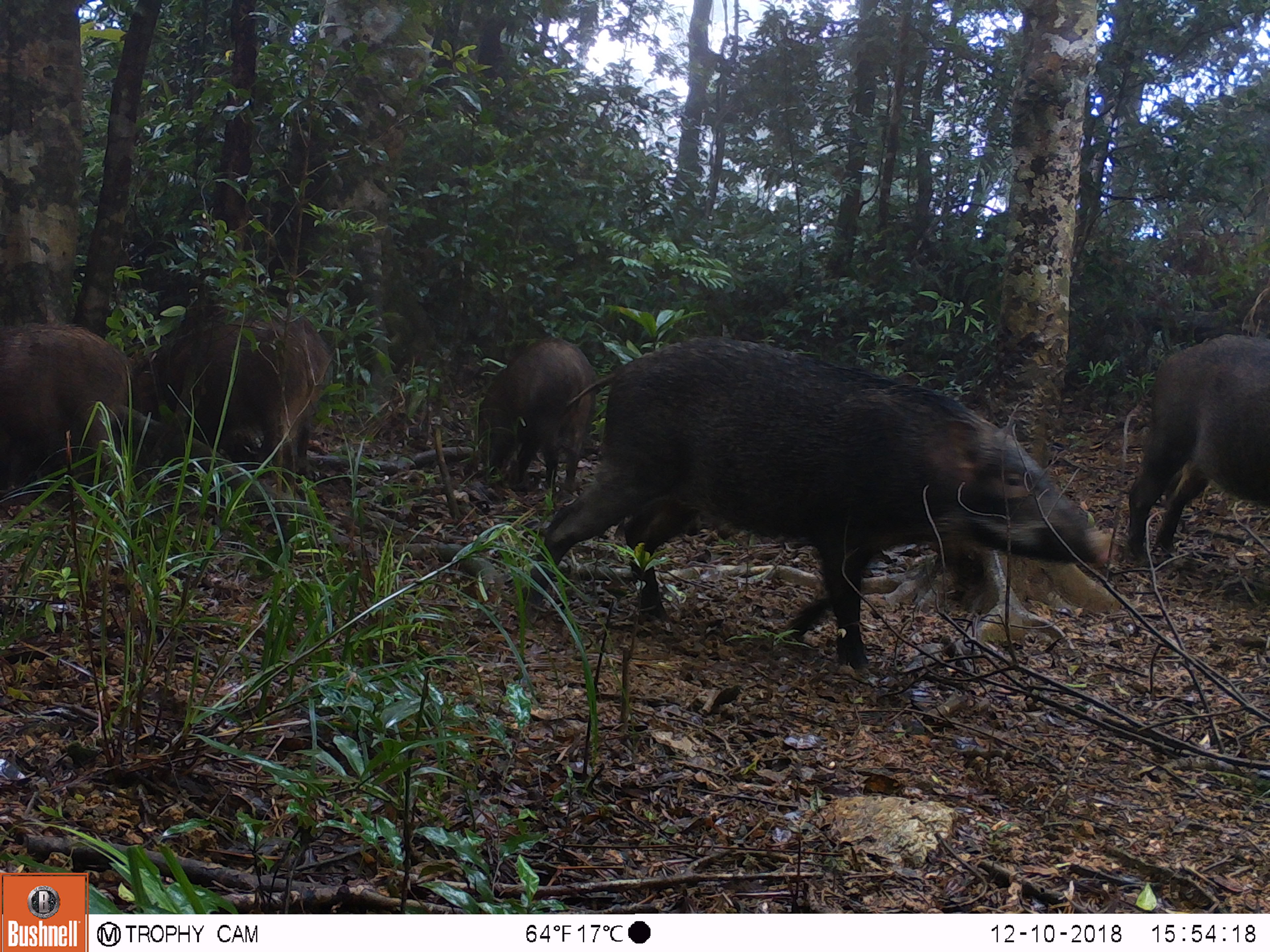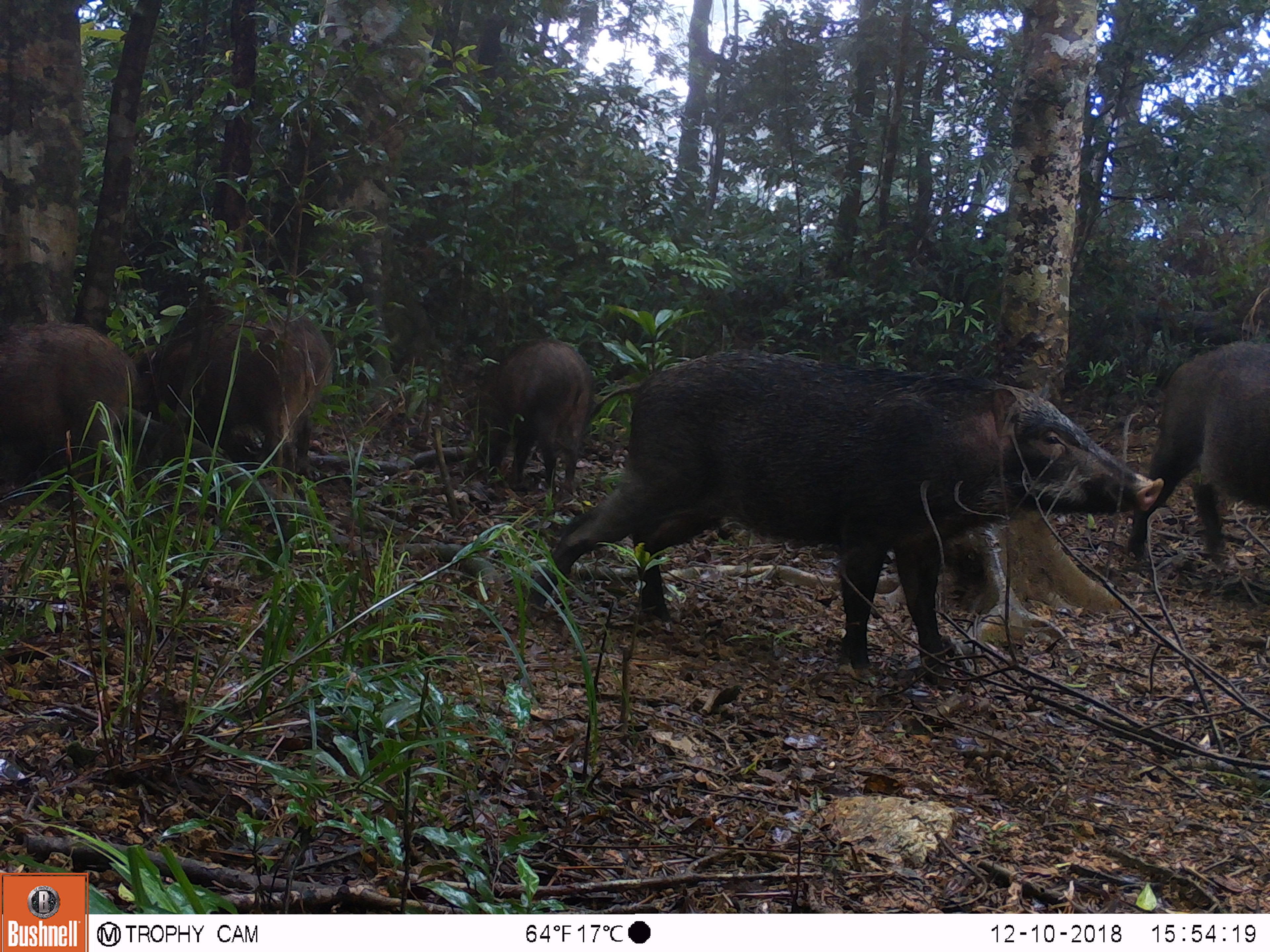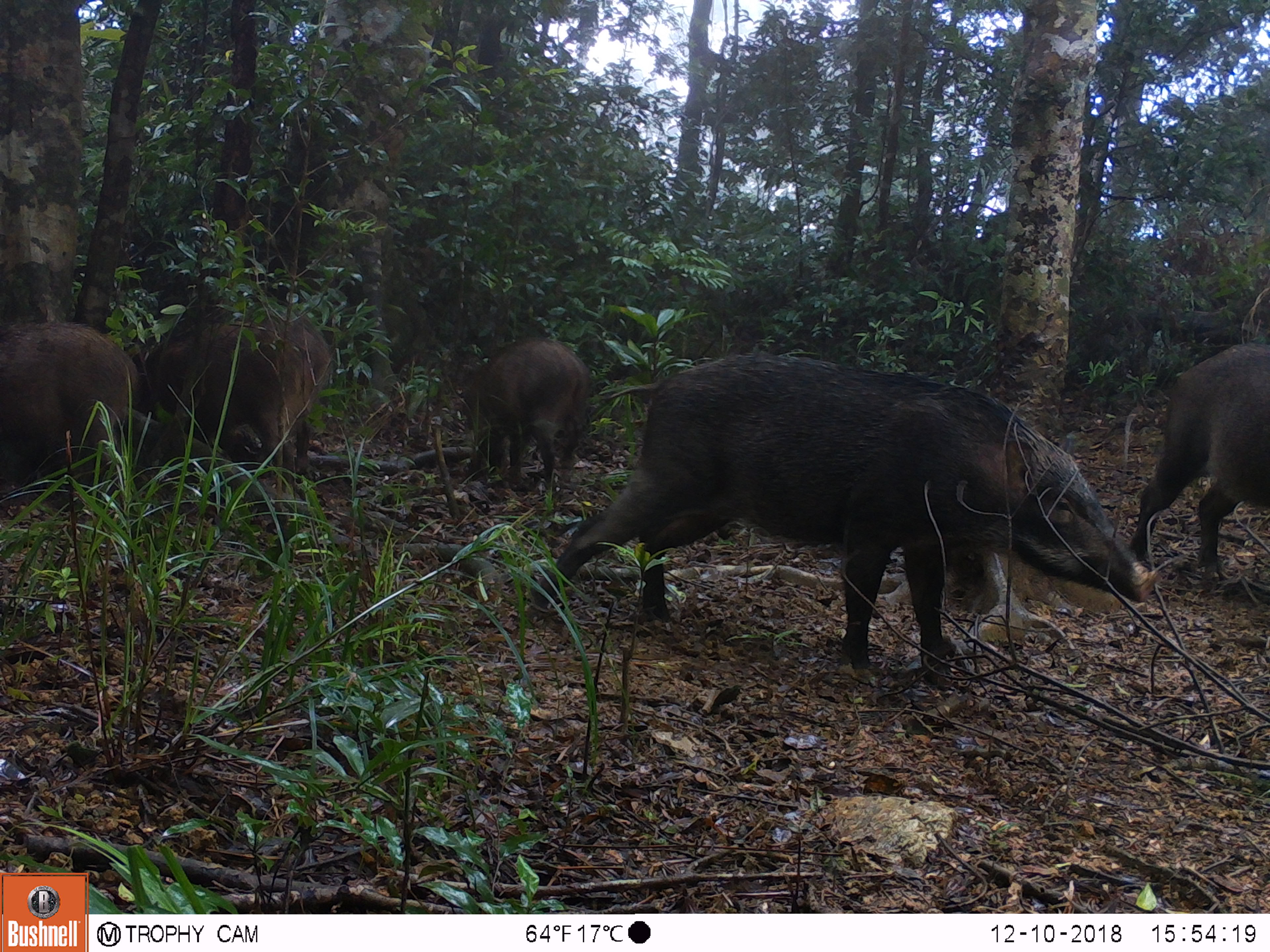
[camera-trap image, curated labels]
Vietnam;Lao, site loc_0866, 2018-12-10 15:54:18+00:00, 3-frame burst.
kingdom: Animalia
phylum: Chordata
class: Mammalia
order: Artiodactyla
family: Suidae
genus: Sus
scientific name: Sus scrofa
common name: eurasian wild pig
Eurasian wild pig (Sus scrofa). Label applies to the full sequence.